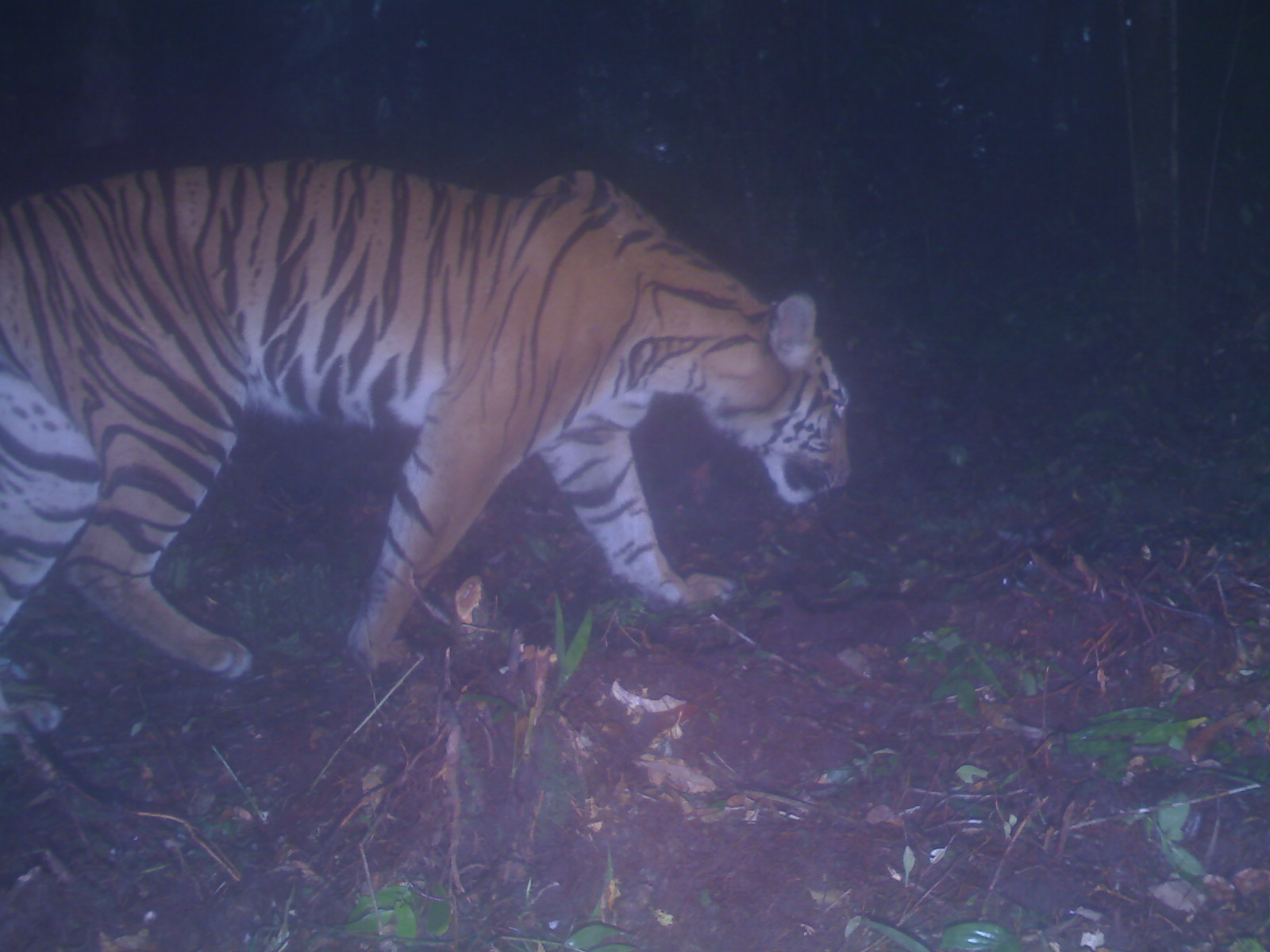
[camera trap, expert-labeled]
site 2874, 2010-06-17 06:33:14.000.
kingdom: Animalia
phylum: Chordata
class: Mammalia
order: Carnivora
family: Felidae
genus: Panthera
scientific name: Panthera tigris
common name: tiger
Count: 1.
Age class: adult.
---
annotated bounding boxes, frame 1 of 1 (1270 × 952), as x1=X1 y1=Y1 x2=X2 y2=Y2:
panthera tigris: x1=0 y1=155 x2=854 y2=739